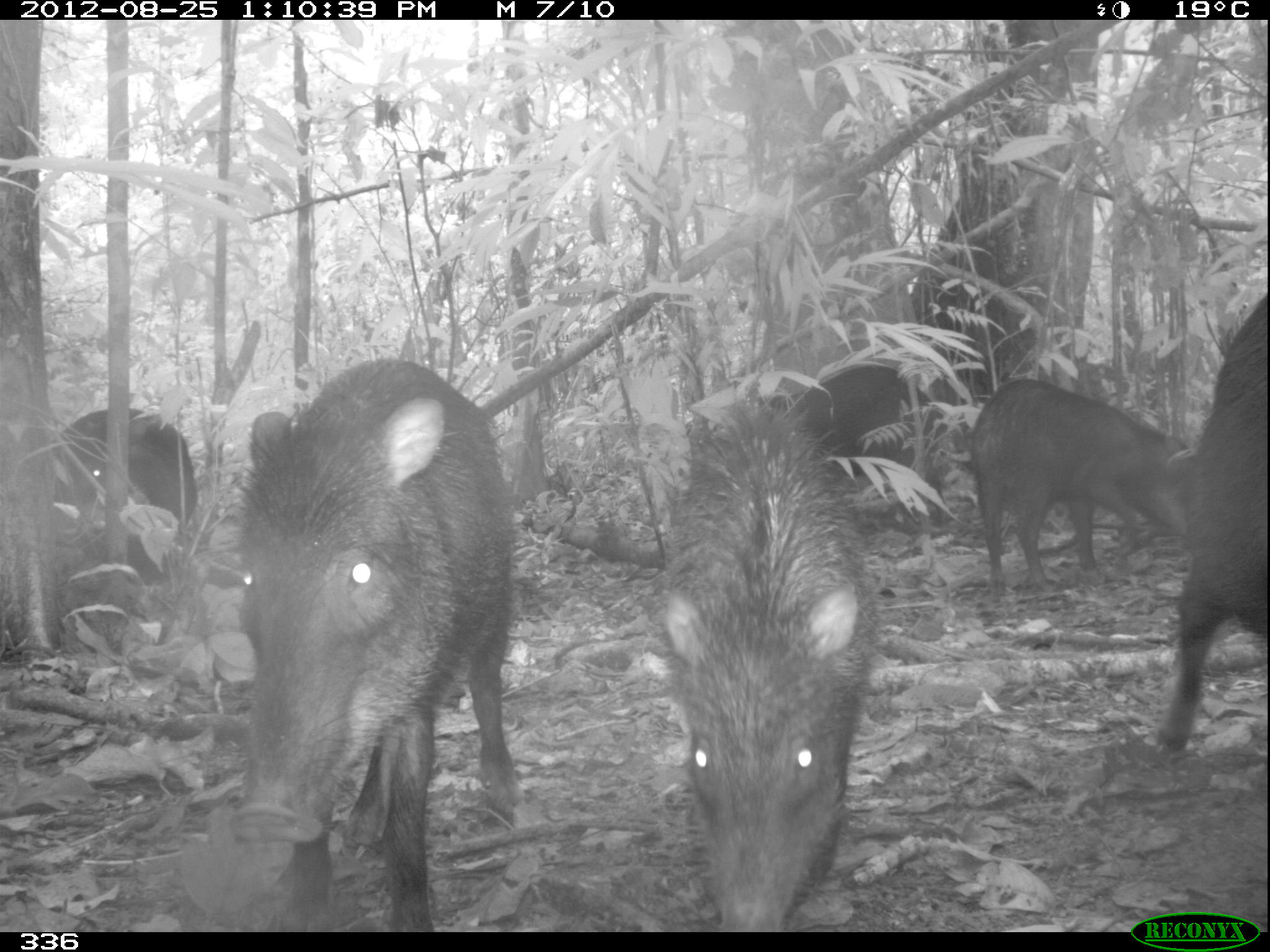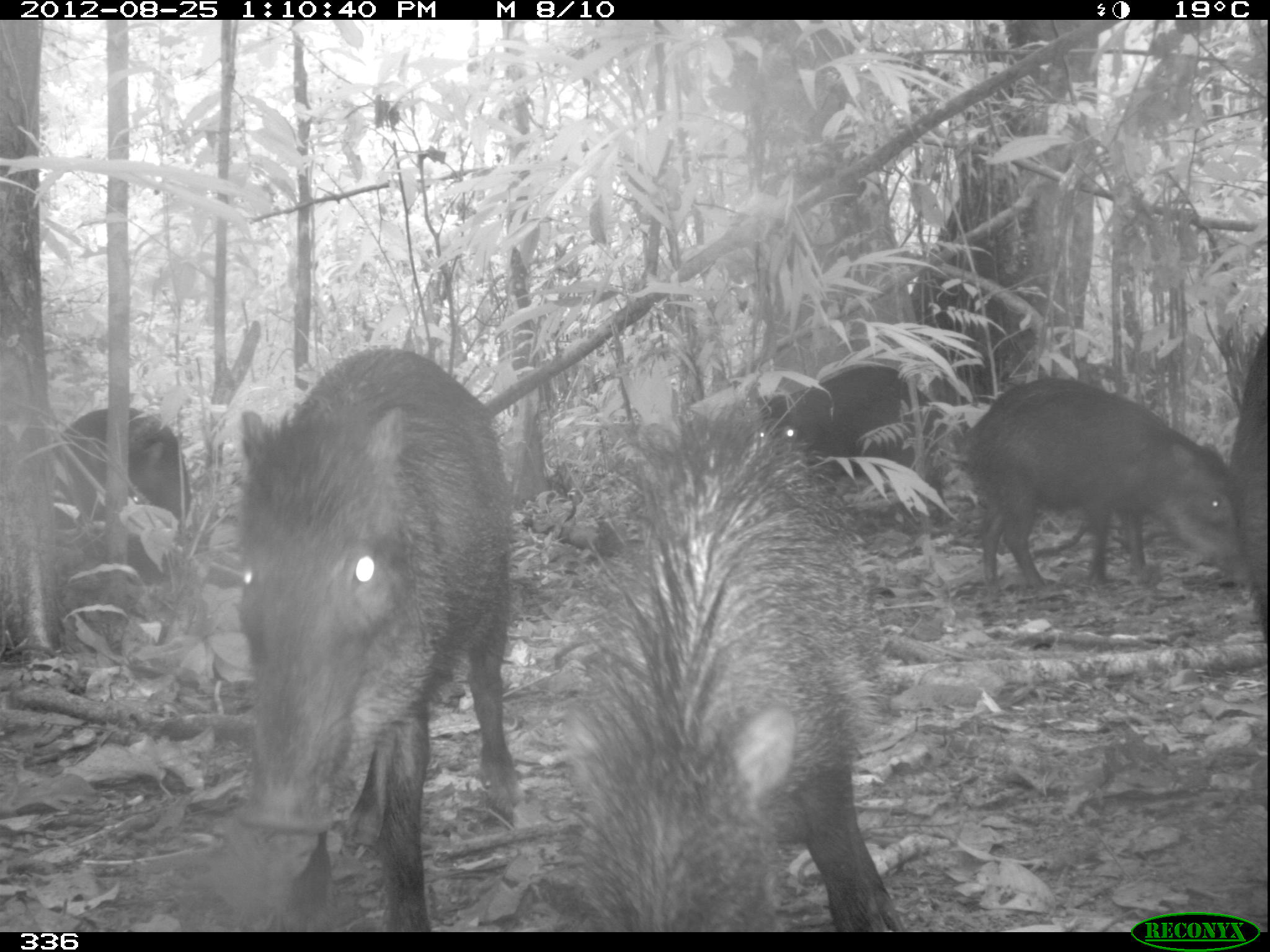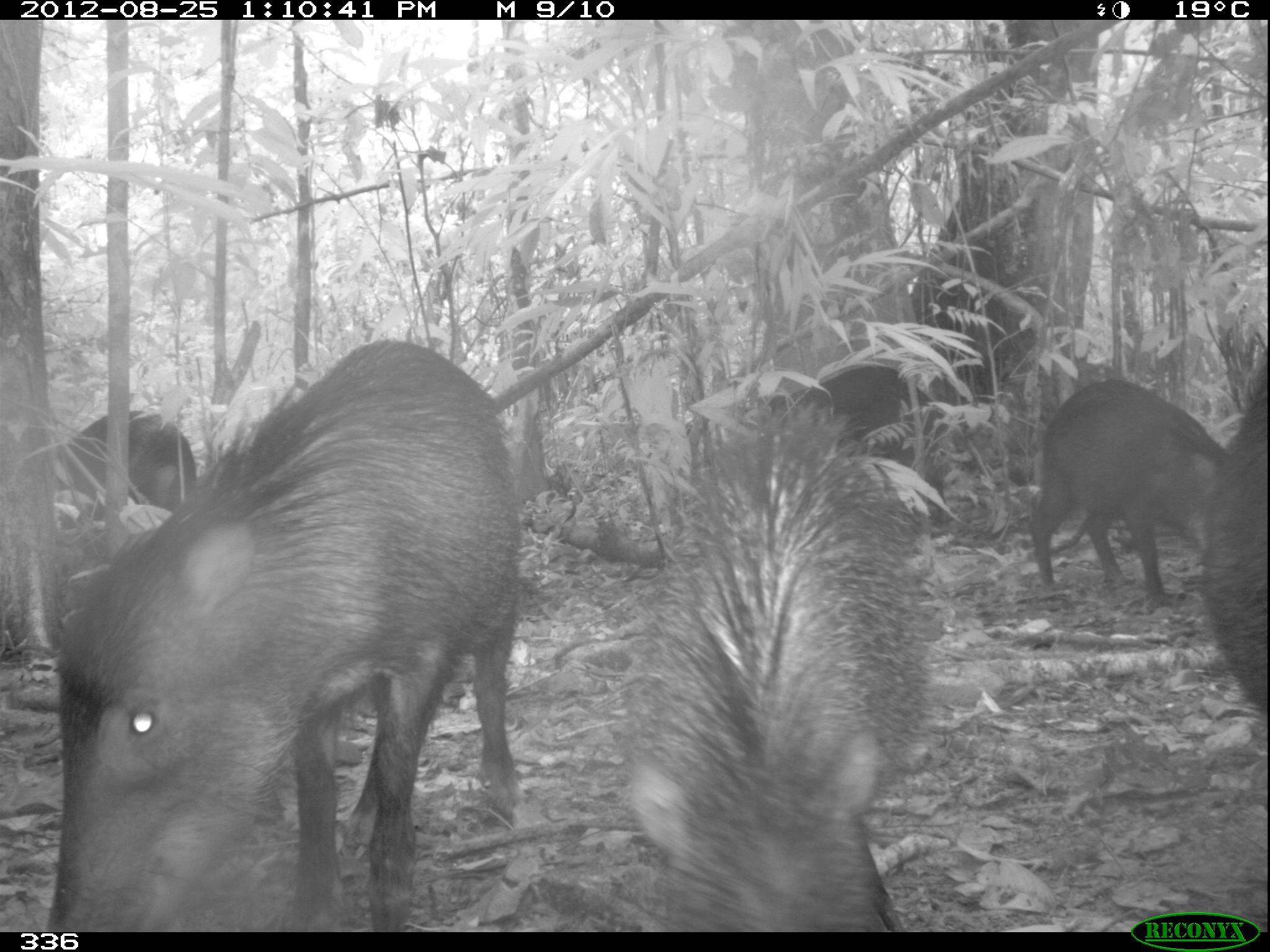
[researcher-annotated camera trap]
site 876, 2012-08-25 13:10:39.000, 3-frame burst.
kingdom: Animalia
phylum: Chordata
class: Mammalia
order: Artiodactyla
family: Tayassuidae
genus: Tayassu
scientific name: Tayassu pecari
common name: white-lipped peccary